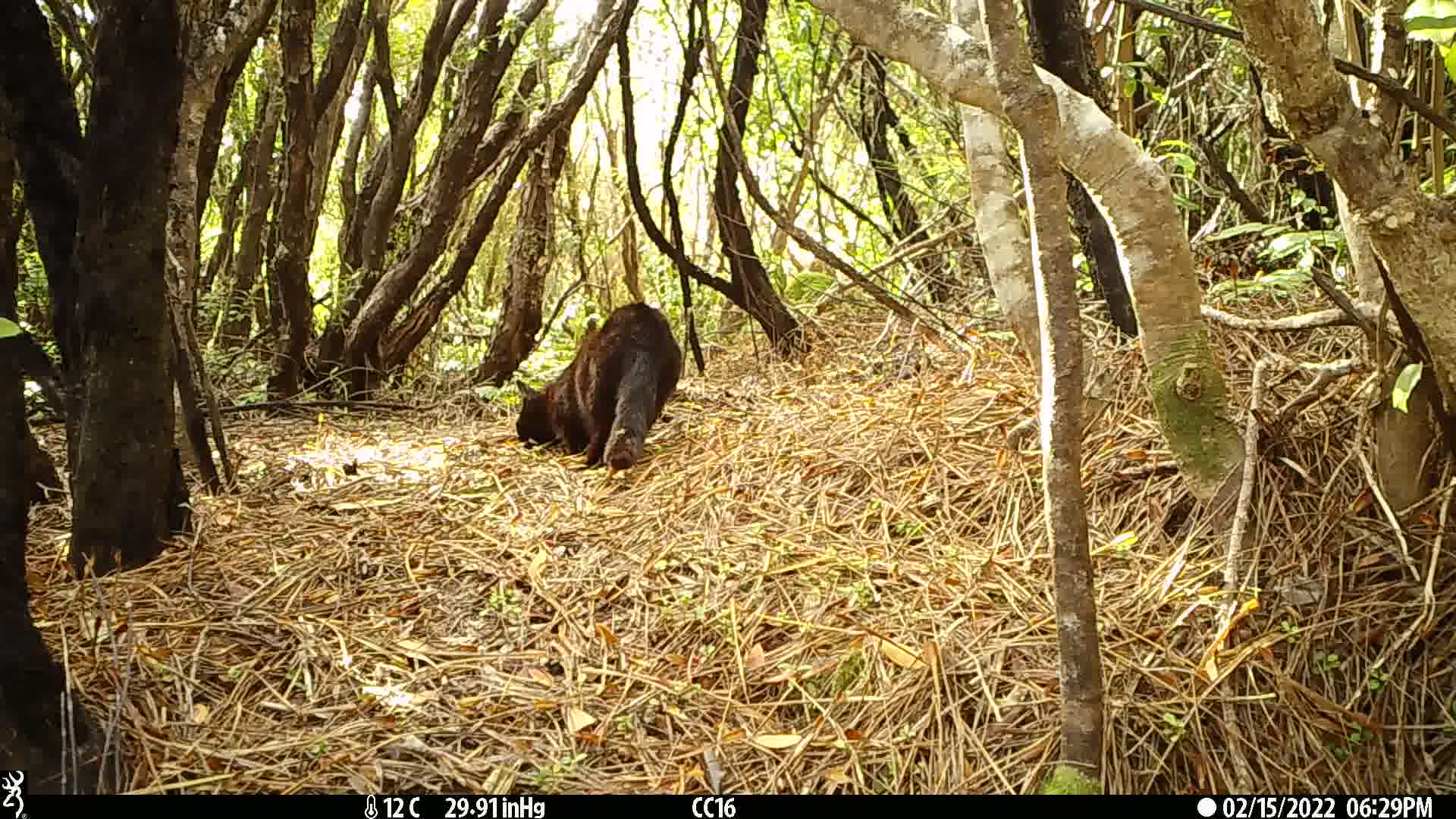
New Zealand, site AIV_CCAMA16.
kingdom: Animalia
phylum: Chordata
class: Mammalia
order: Carnivora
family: Felidae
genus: Felis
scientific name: Felis catus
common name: domestic cat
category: cat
Cat (domestic cat) (Felis catus).